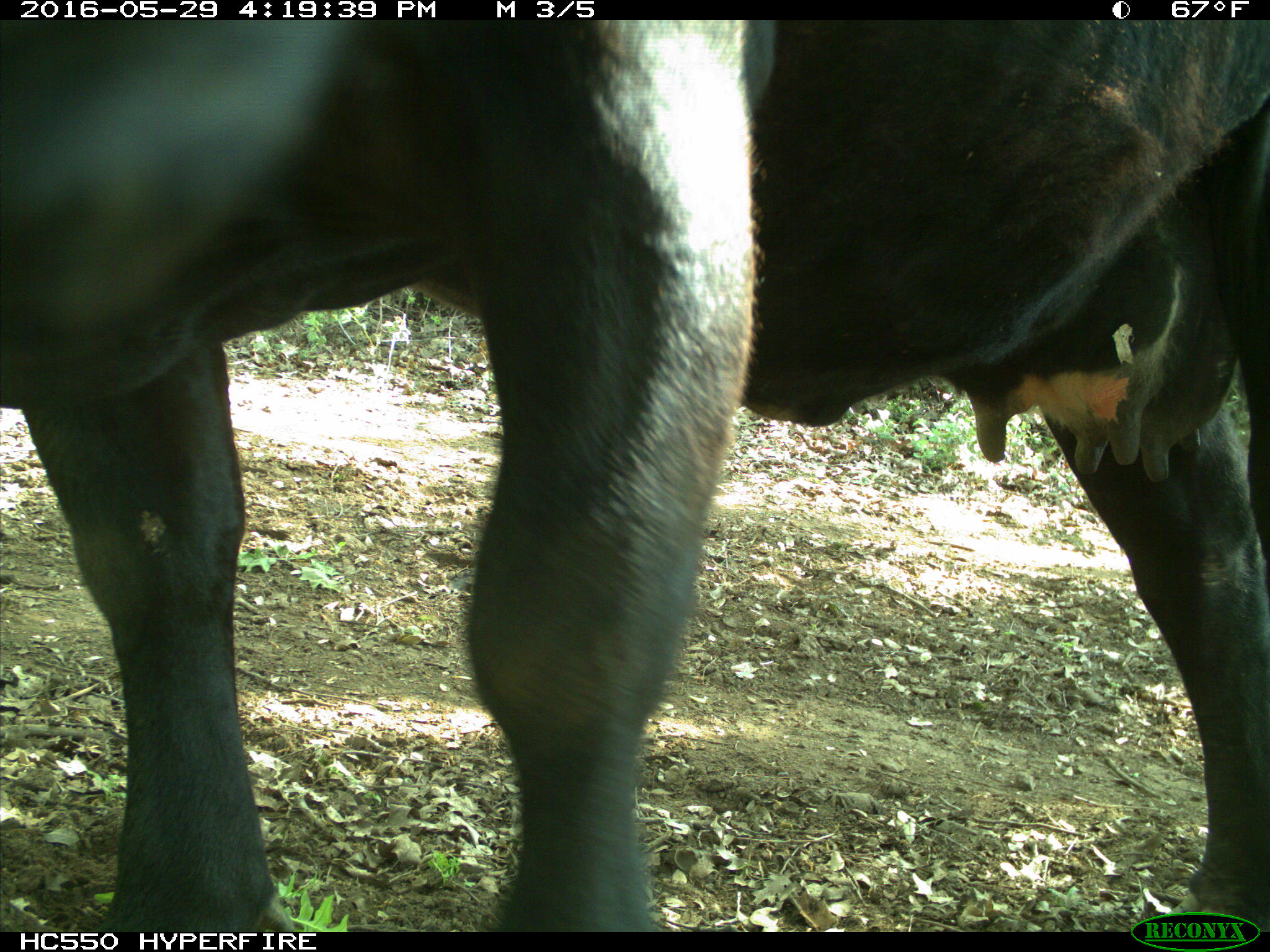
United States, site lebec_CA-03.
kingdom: Animalia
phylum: Chordata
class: Mammalia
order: Artiodactyla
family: Bovidae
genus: Bos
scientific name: Bos taurus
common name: domestic cow